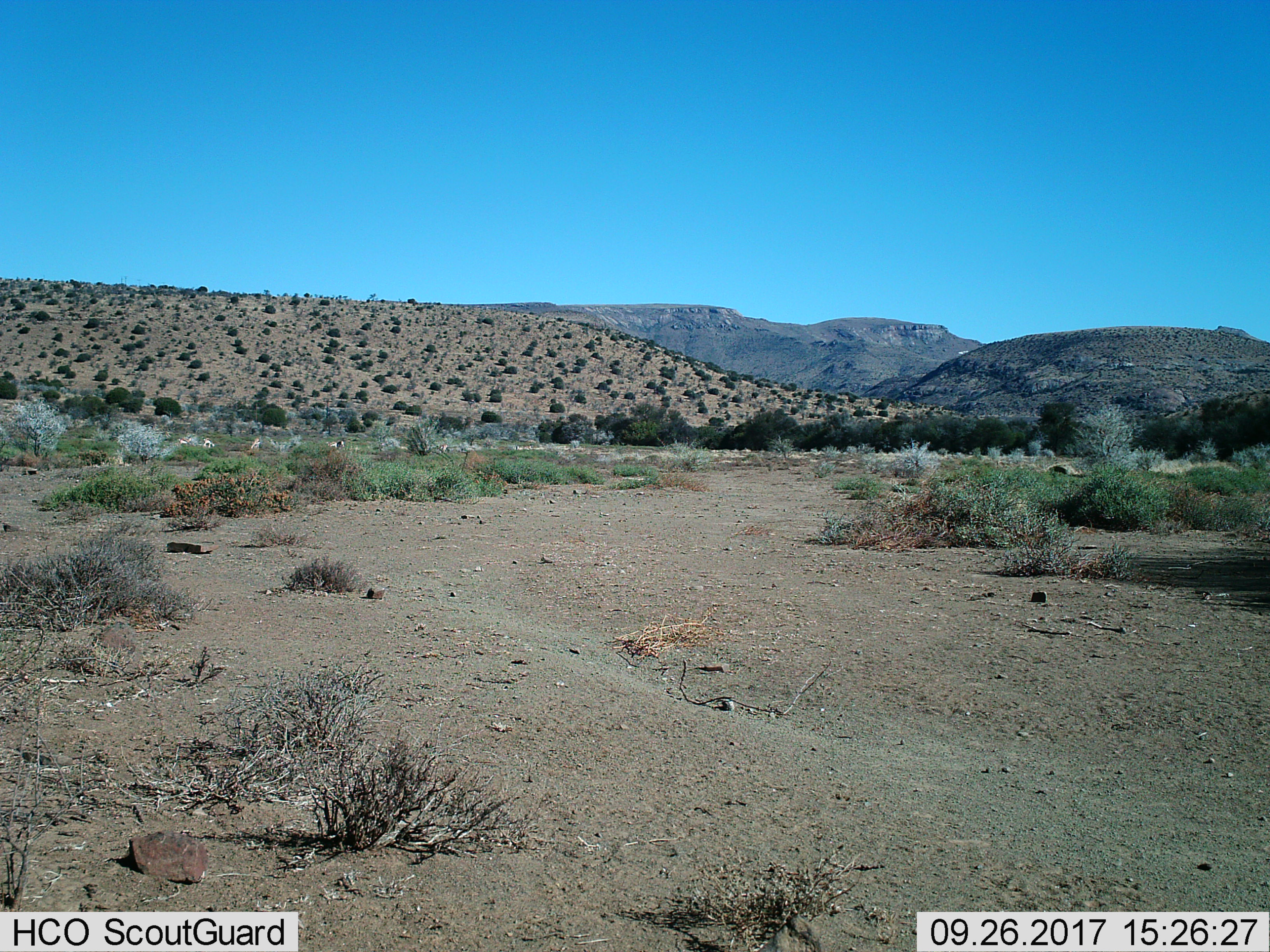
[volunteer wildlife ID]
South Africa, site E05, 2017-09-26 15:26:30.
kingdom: Animalia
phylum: Chordata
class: Mammalia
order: Artiodactyla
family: Bovidae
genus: Antidorcas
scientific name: Antidorcas marsupialis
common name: springbok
Springbok (Antidorcas marsupialis), count 5. Behavior (volunteer vote fractions): standing 0%, resting 0%, moving 25%, interacting 0%. Young present (vote fraction): 0%. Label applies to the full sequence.